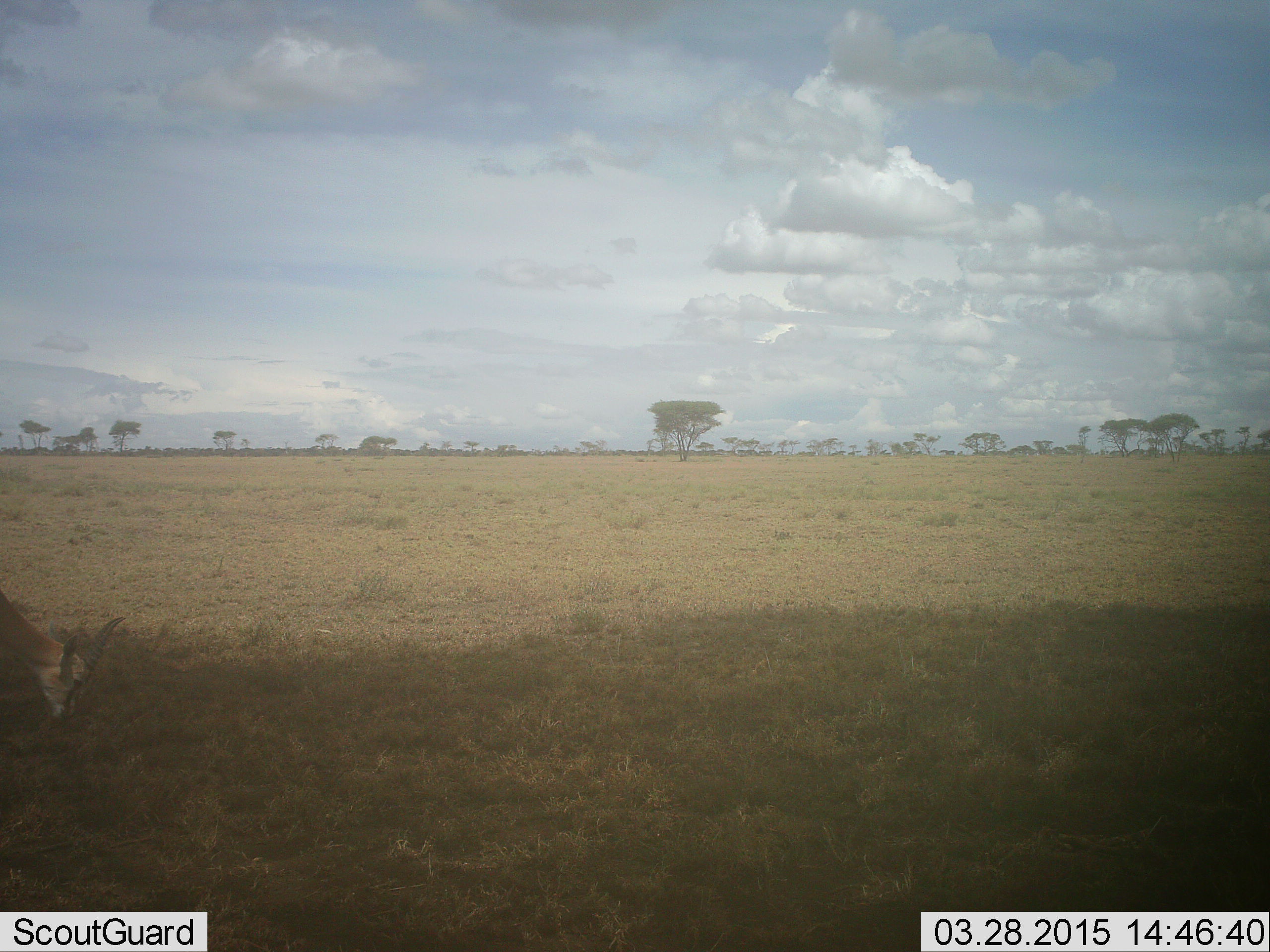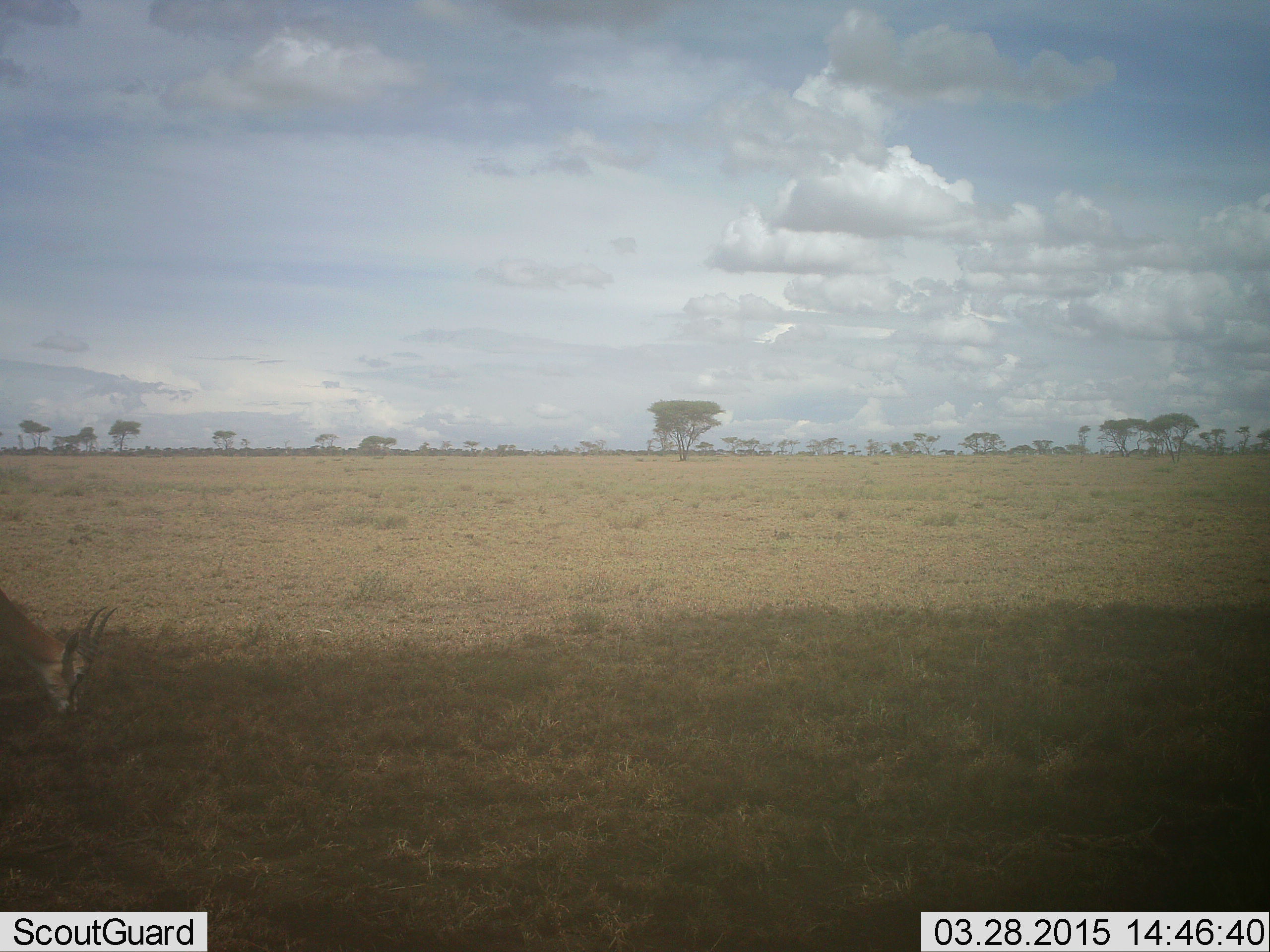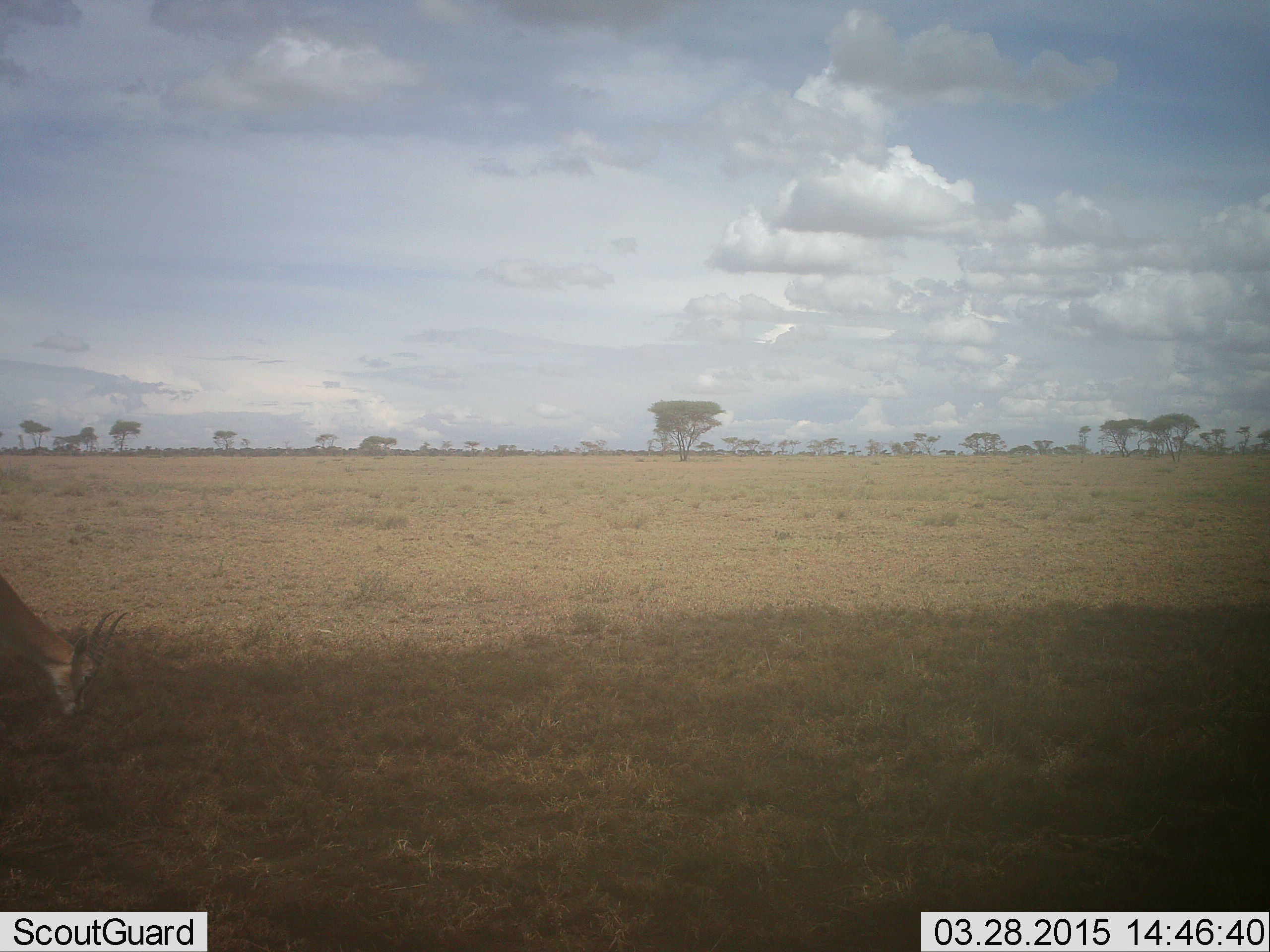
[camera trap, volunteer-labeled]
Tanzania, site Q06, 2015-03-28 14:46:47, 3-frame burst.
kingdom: Animalia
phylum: Chordata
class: Mammalia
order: Artiodactyla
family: Bovidae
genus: Eudorcas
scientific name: Eudorcas thomsonii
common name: thomson's gazelle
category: gazellethomsons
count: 1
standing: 20%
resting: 0%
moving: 0%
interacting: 0%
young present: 0%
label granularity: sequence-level